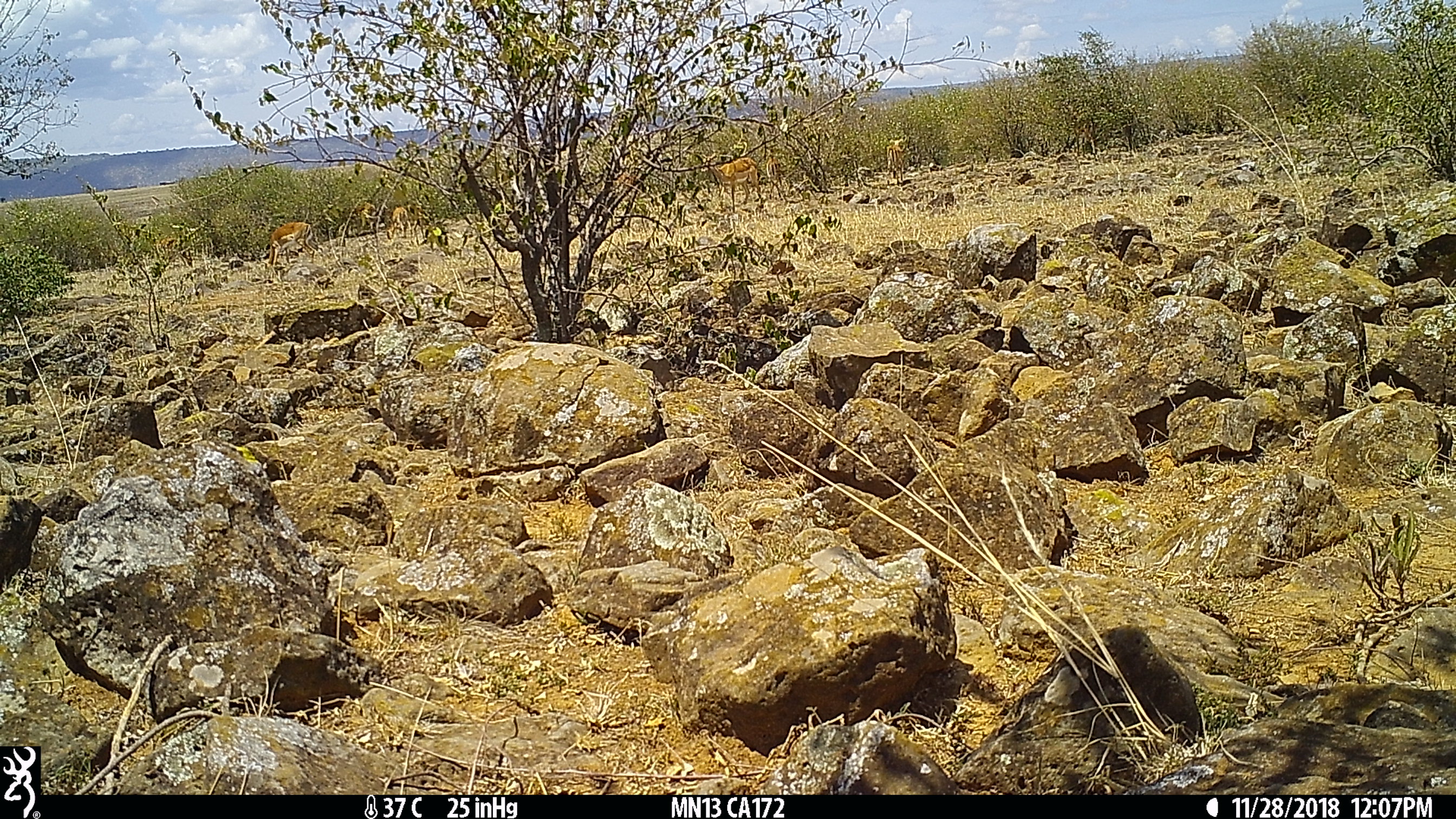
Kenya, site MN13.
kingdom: Animalia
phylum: Chordata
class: Mammalia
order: Artiodactyla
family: Bovidae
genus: Aepyceros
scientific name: Aepyceros melampus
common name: impala